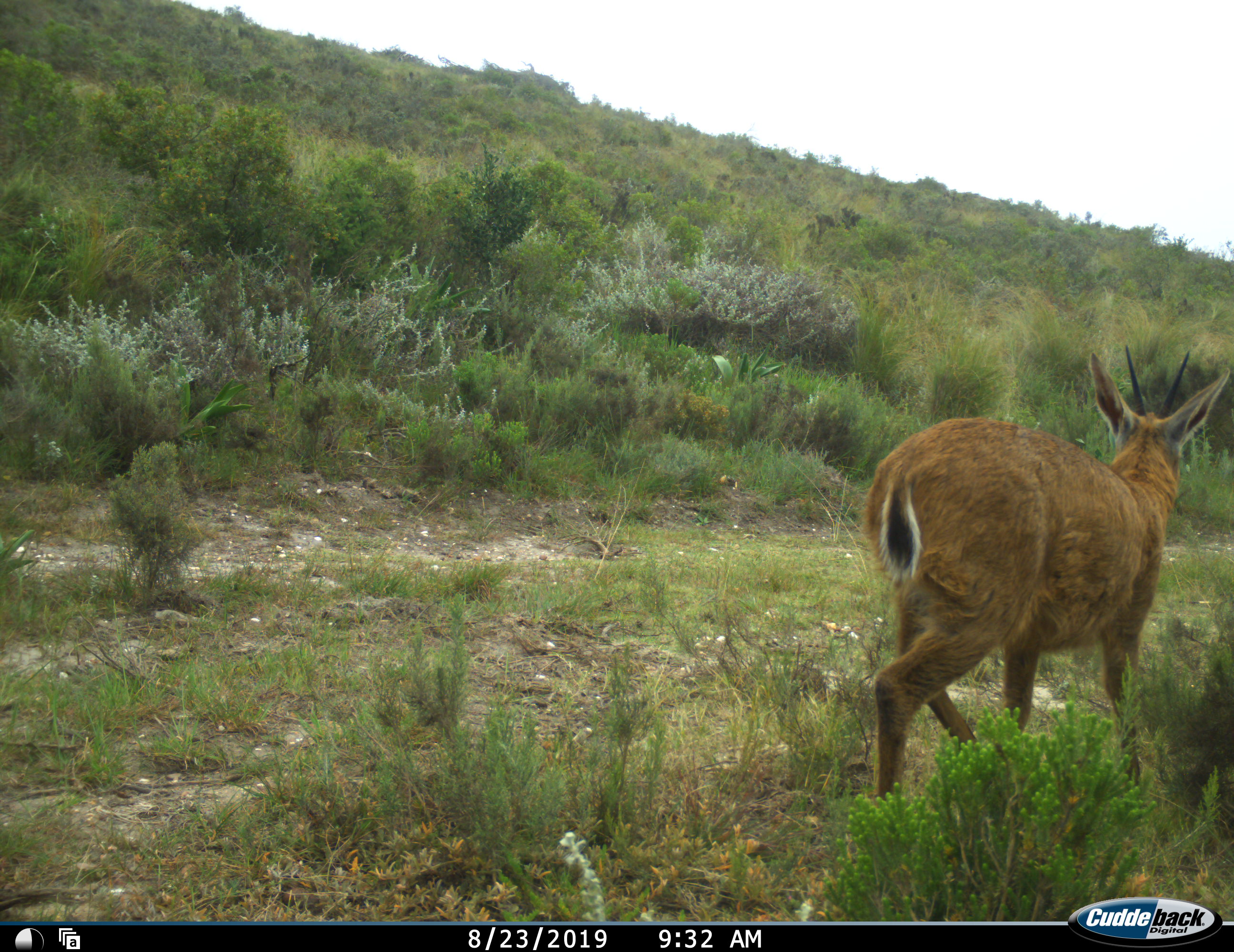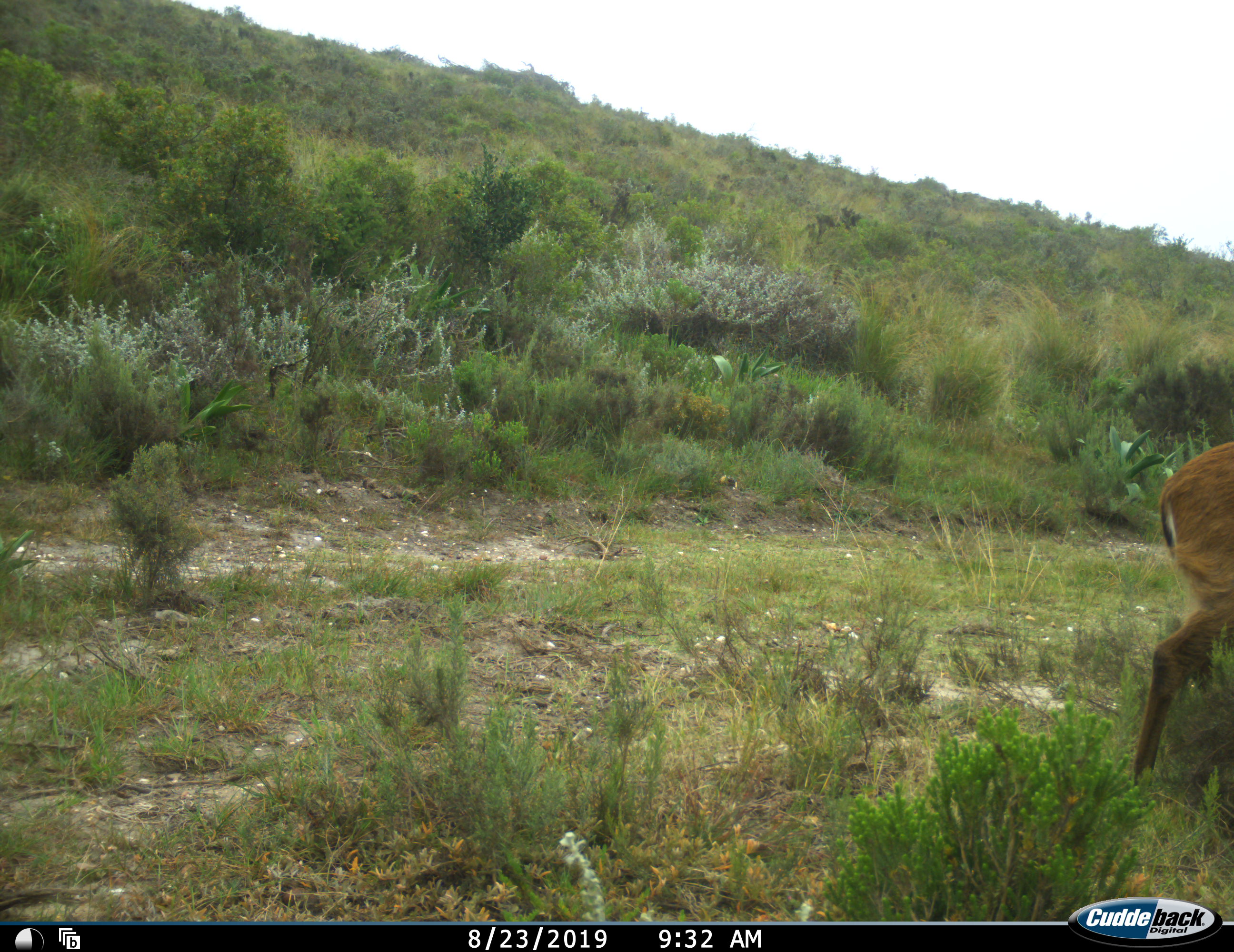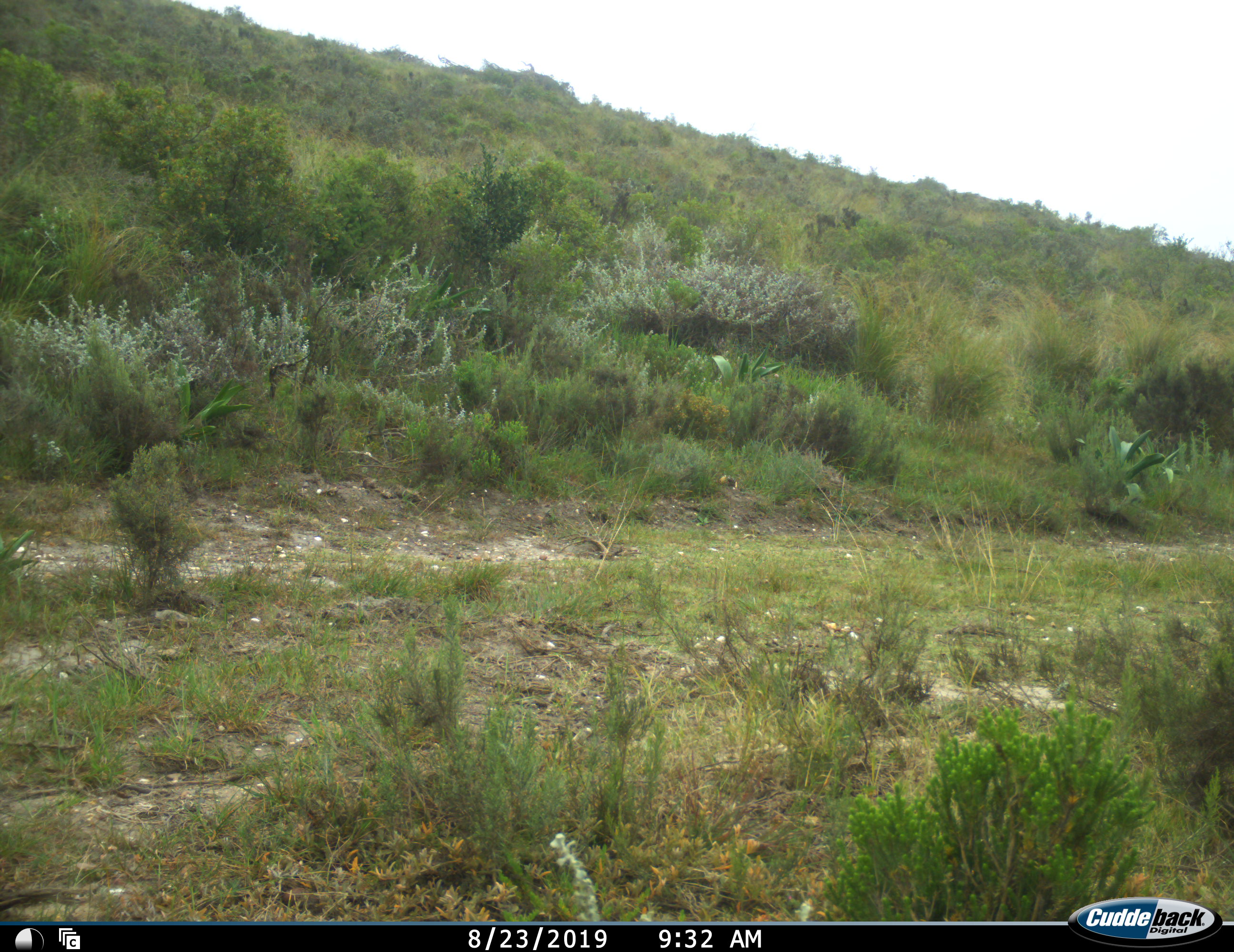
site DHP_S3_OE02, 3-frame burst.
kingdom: Animalia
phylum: Chordata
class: Mammalia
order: Artiodactyla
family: Bovidae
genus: Sylvicapra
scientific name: Sylvicapra grimmia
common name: common duiker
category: duikercommongrey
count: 1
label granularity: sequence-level